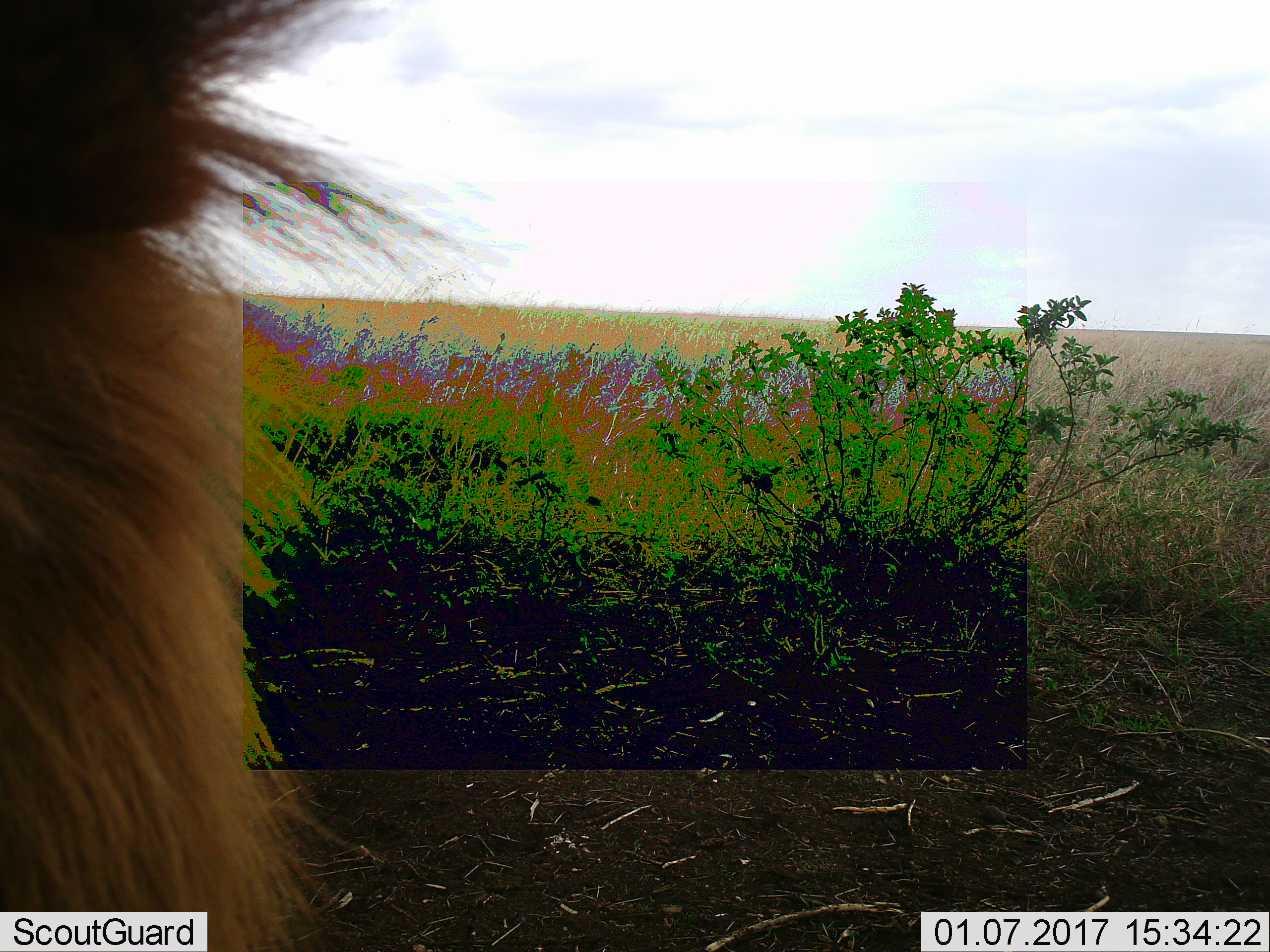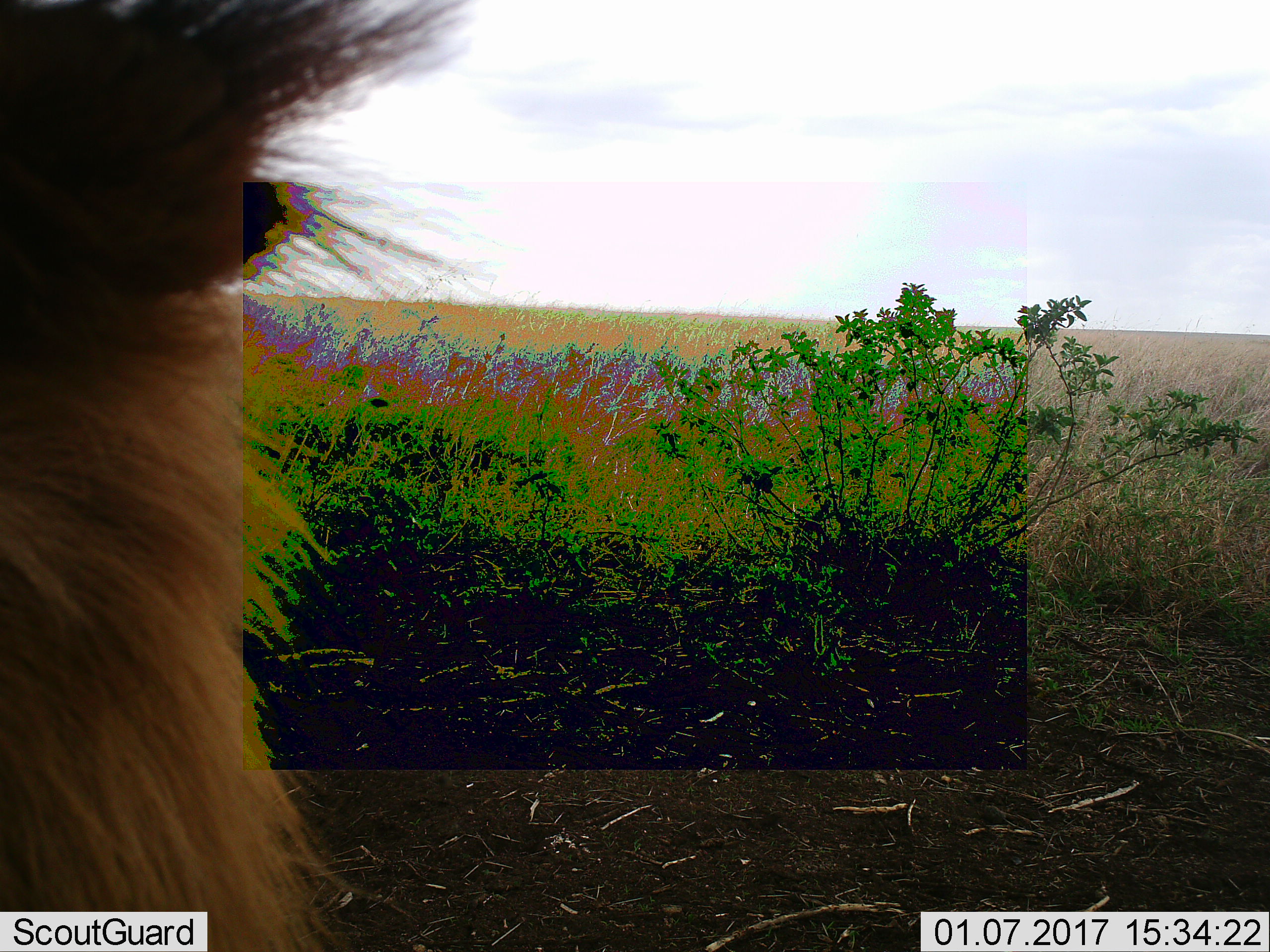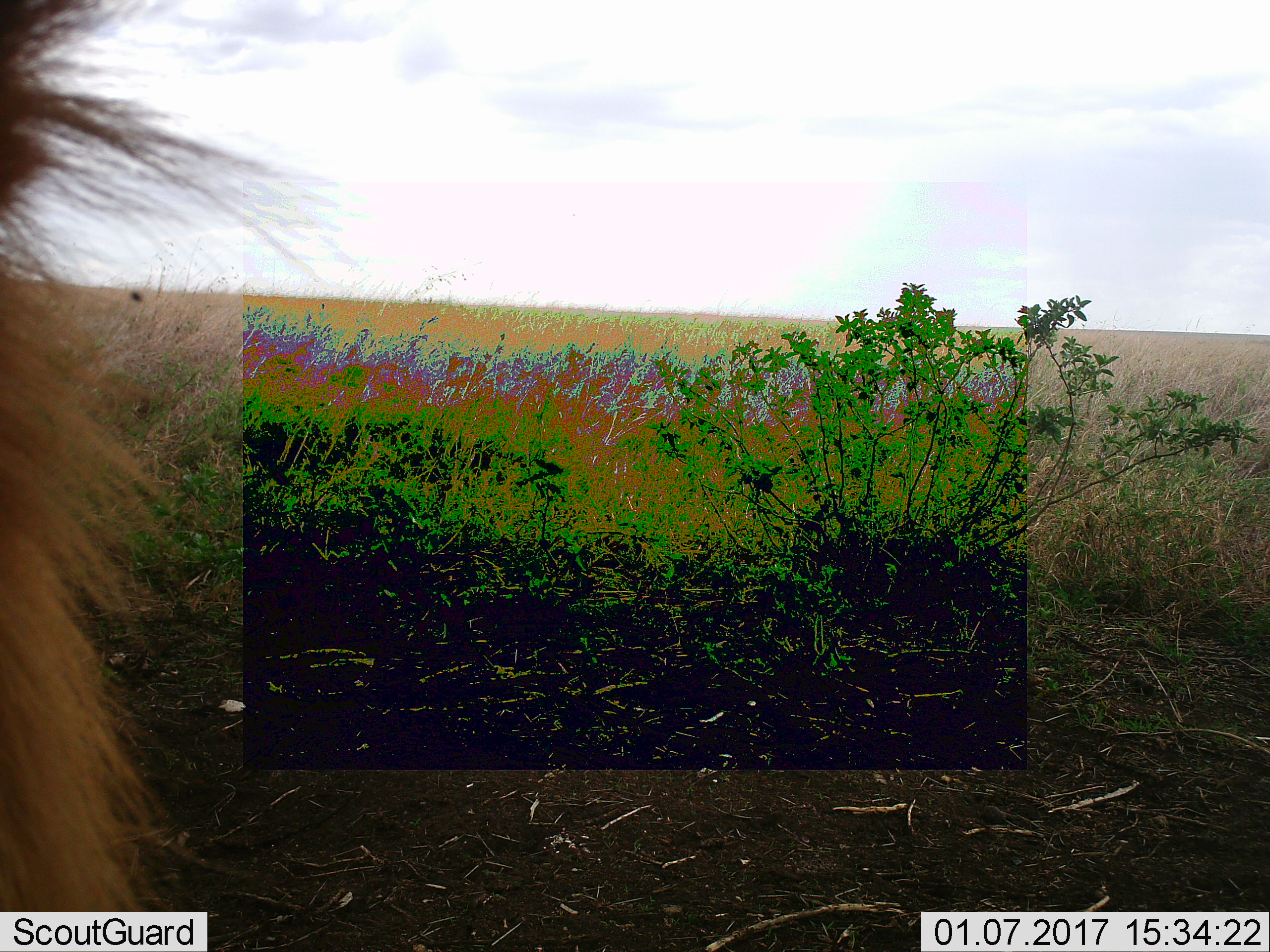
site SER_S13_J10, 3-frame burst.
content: unidentified animal